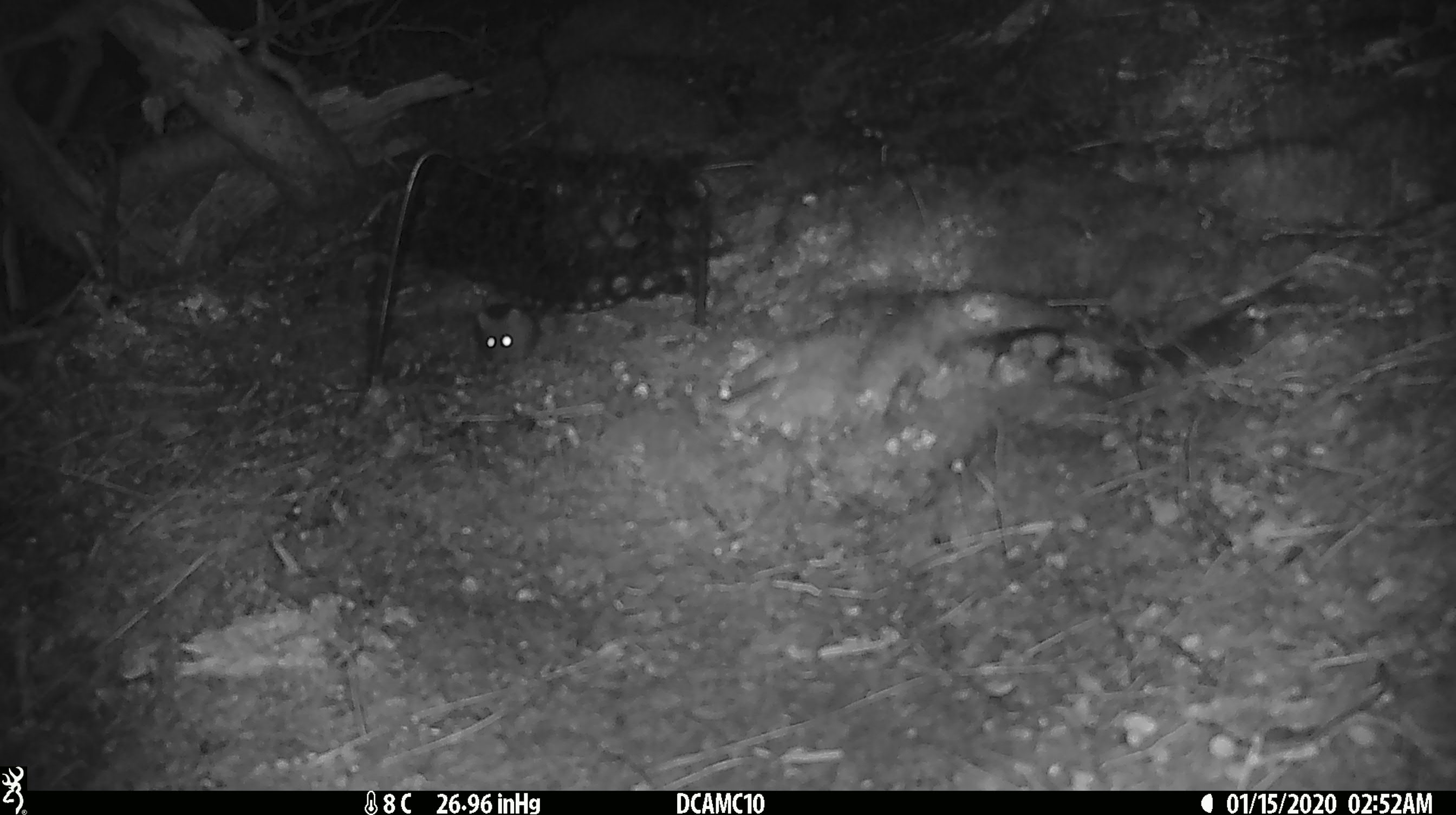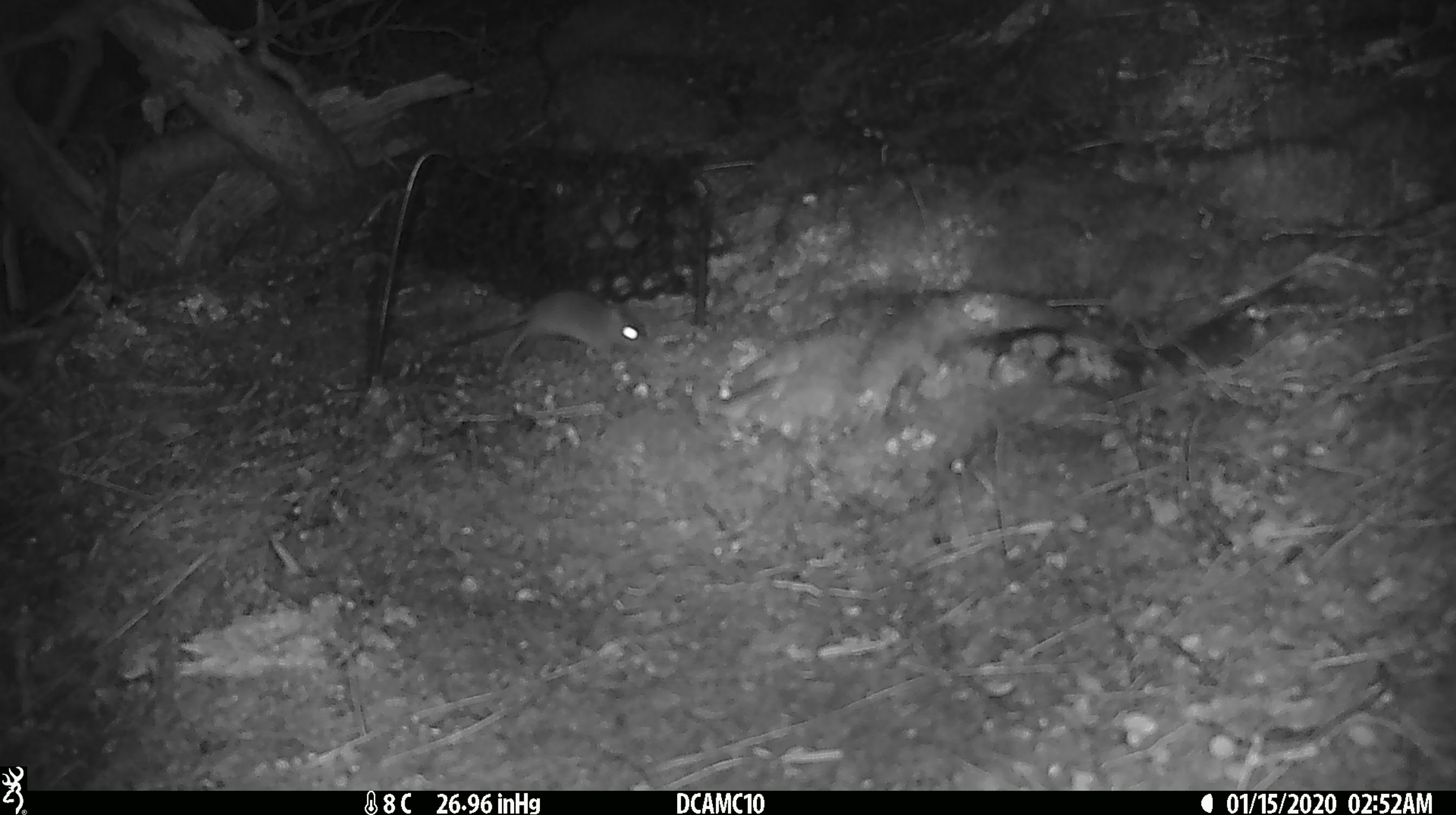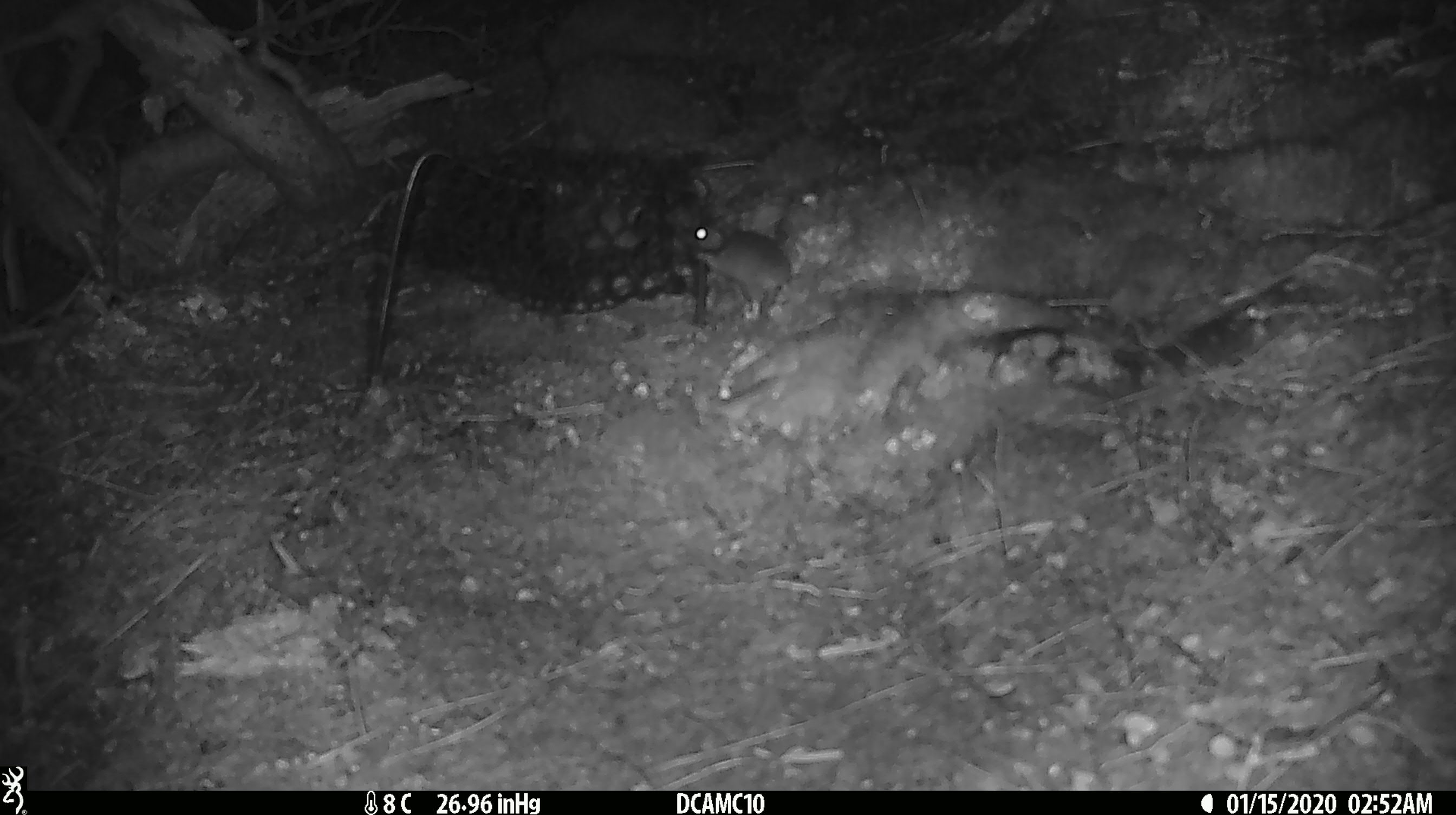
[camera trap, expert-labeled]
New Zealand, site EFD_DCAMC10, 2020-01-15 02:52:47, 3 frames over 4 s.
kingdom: Animalia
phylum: Chordata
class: Mammalia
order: Rodentia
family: Muridae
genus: Mus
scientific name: Mus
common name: mouse